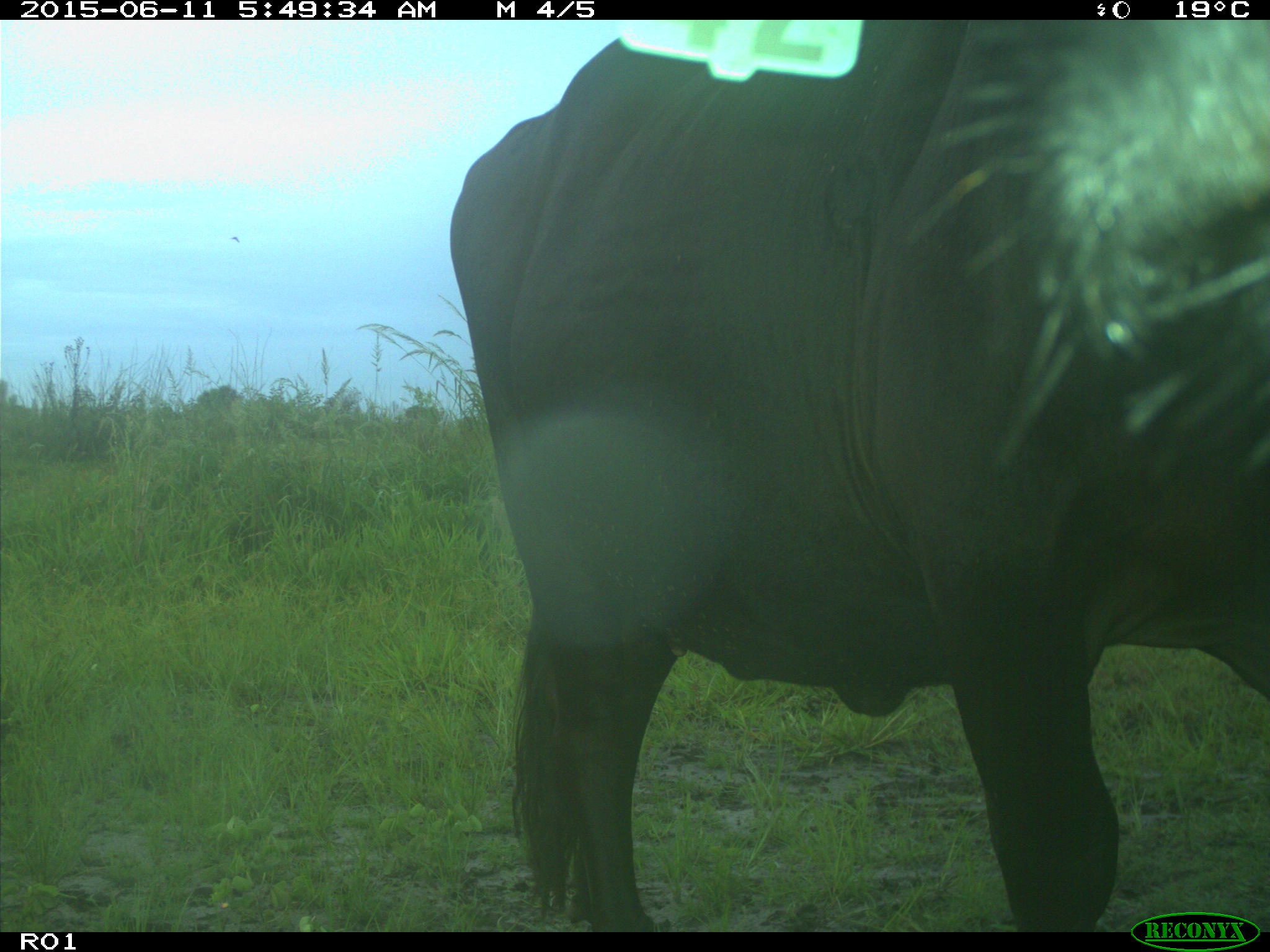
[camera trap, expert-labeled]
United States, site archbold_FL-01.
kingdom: Animalia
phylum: Chordata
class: Mammalia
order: Artiodactyla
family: Bovidae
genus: Bos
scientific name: Bos taurus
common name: domestic cow